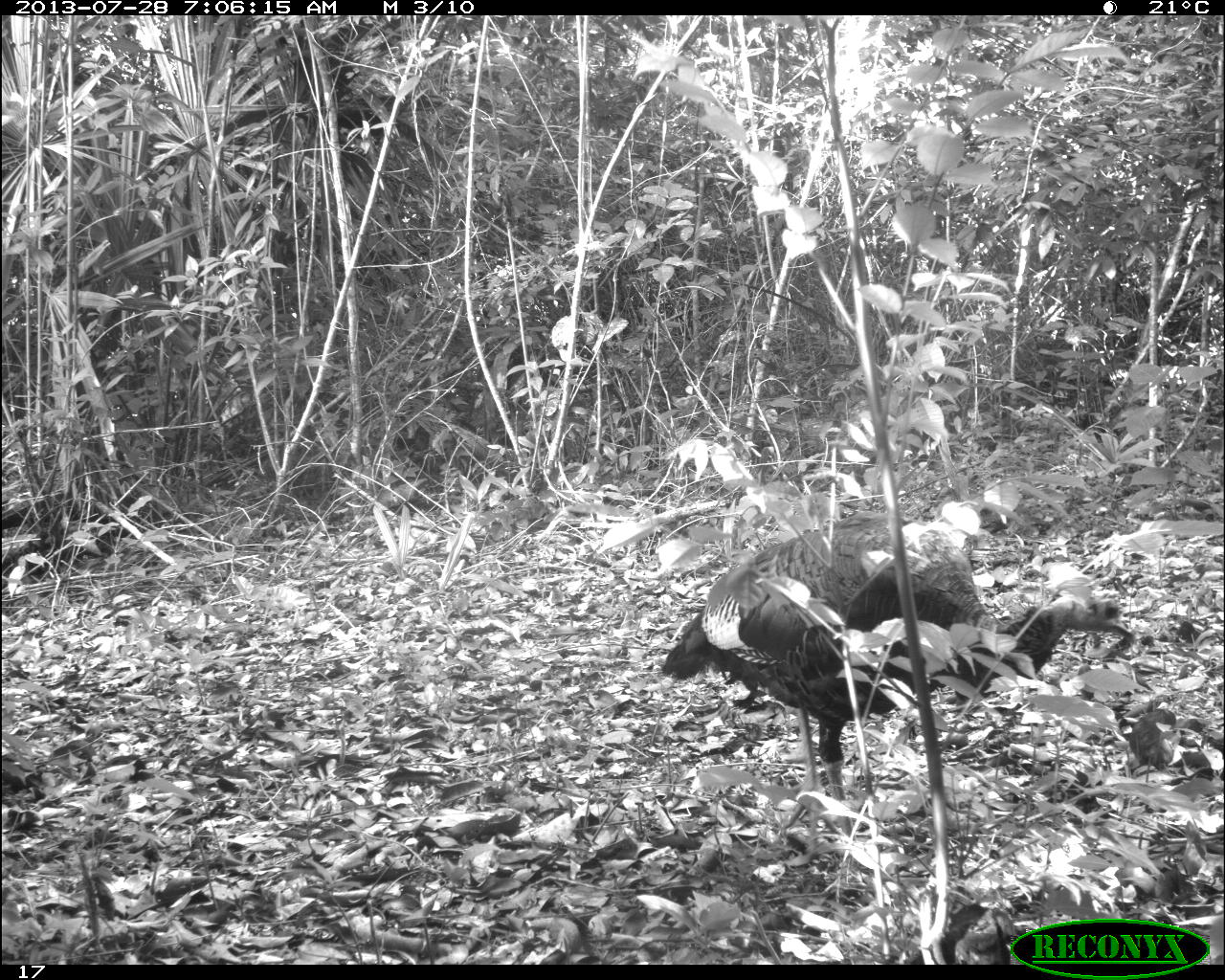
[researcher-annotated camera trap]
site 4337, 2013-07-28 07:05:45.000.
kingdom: Animalia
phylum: Chordata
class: Aves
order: Galliformes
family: Phasianidae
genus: Meleagris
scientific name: Meleagris ocellata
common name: ocellated turkey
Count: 2.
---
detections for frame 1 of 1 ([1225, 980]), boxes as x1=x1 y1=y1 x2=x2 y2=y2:
meleagris ocellata: x1=658 y1=508 x2=1135 y2=860